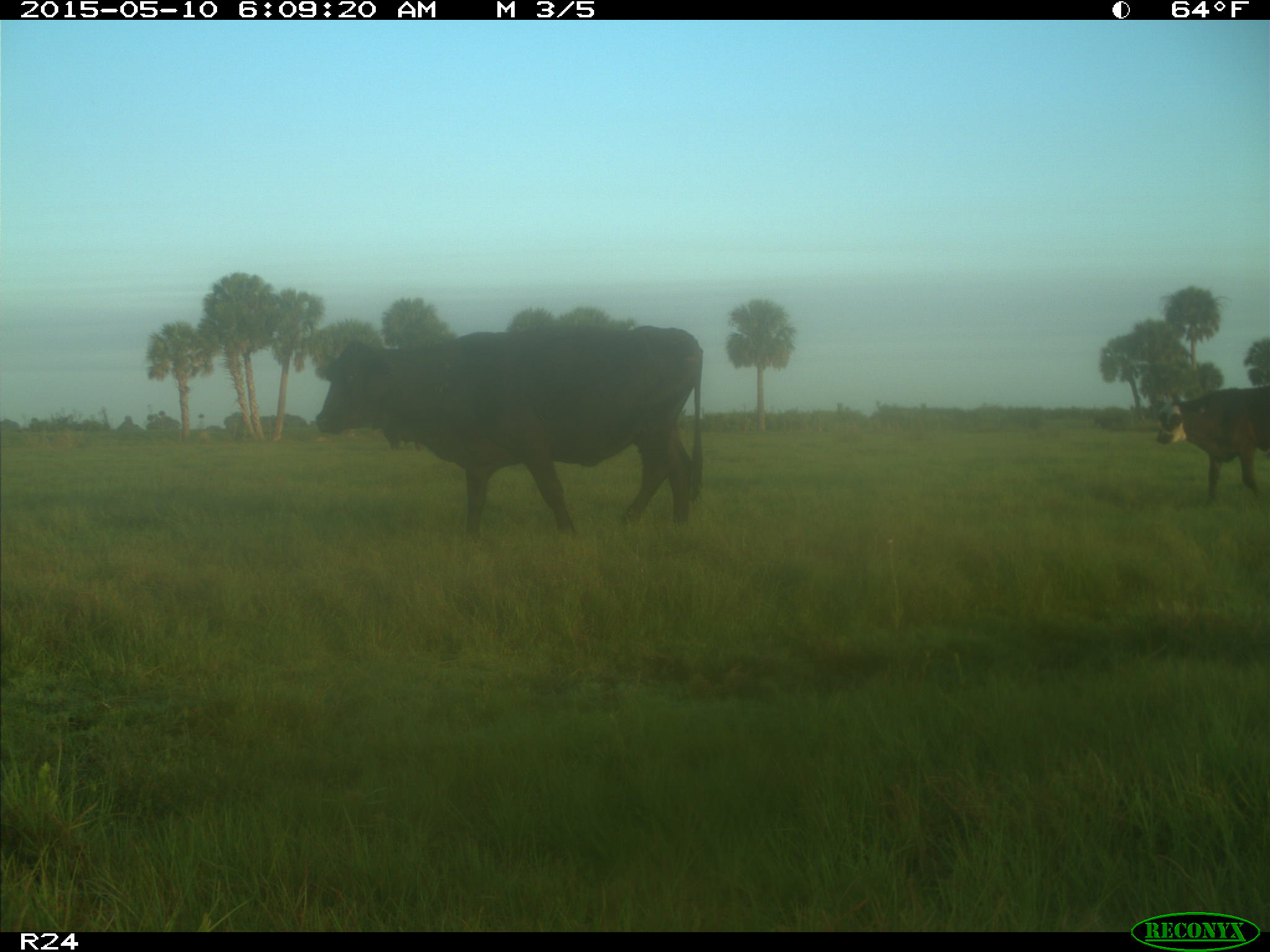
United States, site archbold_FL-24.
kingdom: Animalia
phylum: Chordata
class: Mammalia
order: Artiodactyla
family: Bovidae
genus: Bos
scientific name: Bos taurus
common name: domestic cow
Bos taurus (domestic cow).